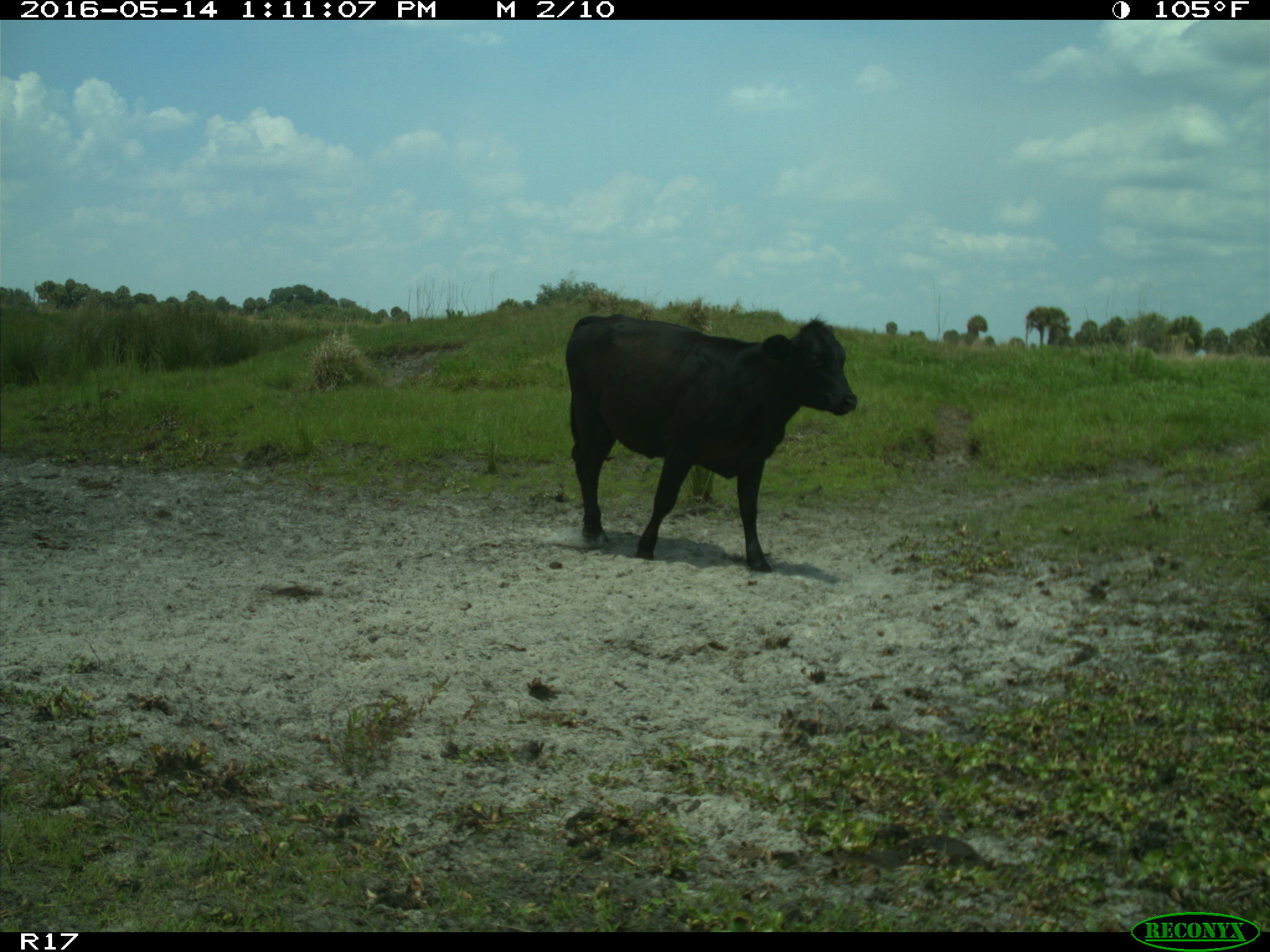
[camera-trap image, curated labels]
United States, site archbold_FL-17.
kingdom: Animalia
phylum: Chordata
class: Mammalia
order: Artiodactyla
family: Bovidae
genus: Bos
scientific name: Bos taurus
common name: domestic cow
Bos taurus (domestic cow).